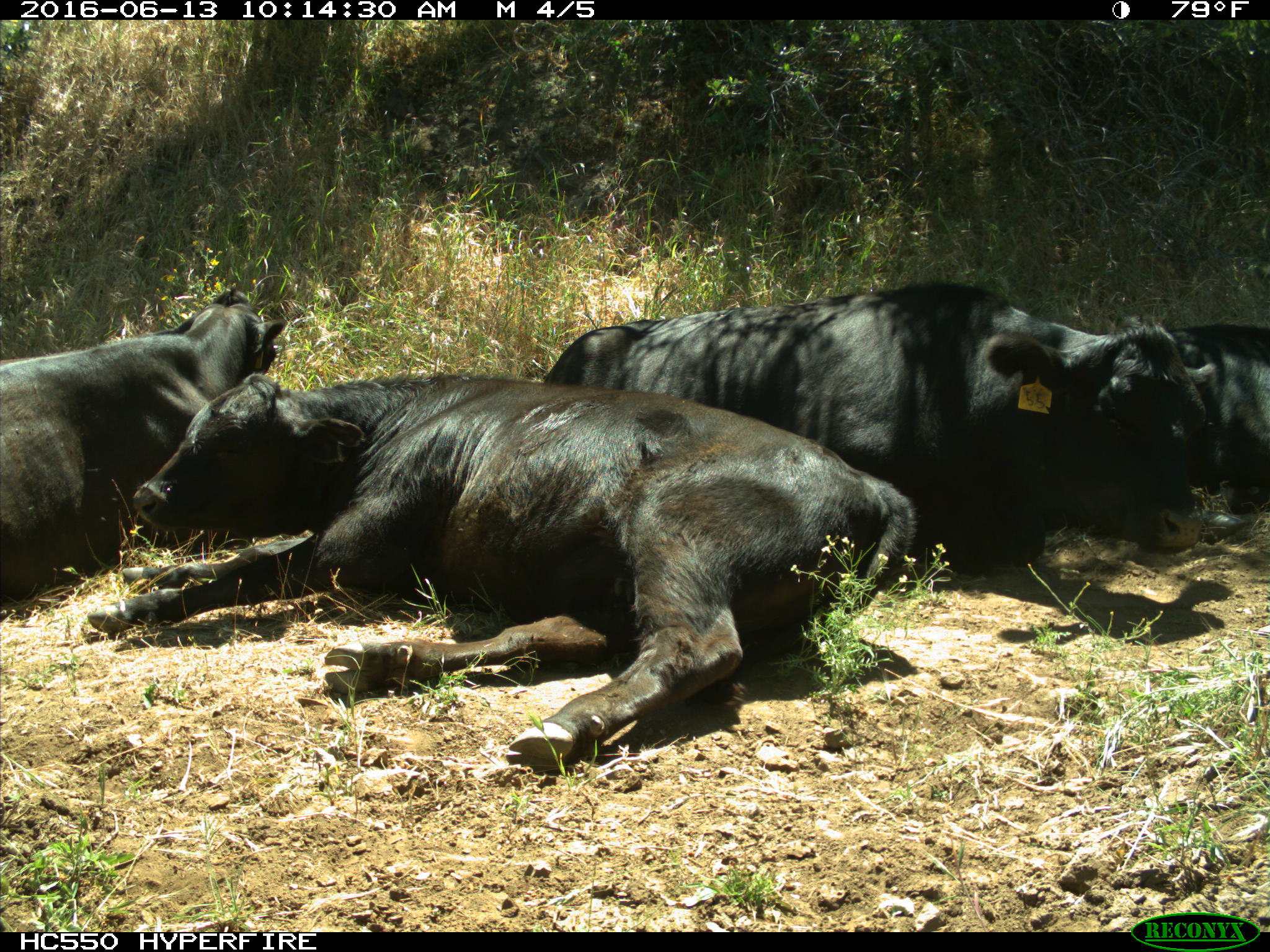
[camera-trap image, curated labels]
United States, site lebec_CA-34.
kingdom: Animalia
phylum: Chordata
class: Mammalia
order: Artiodactyla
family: Bovidae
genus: Bos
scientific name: Bos taurus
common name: domestic cow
Bos taurus (domestic cow).